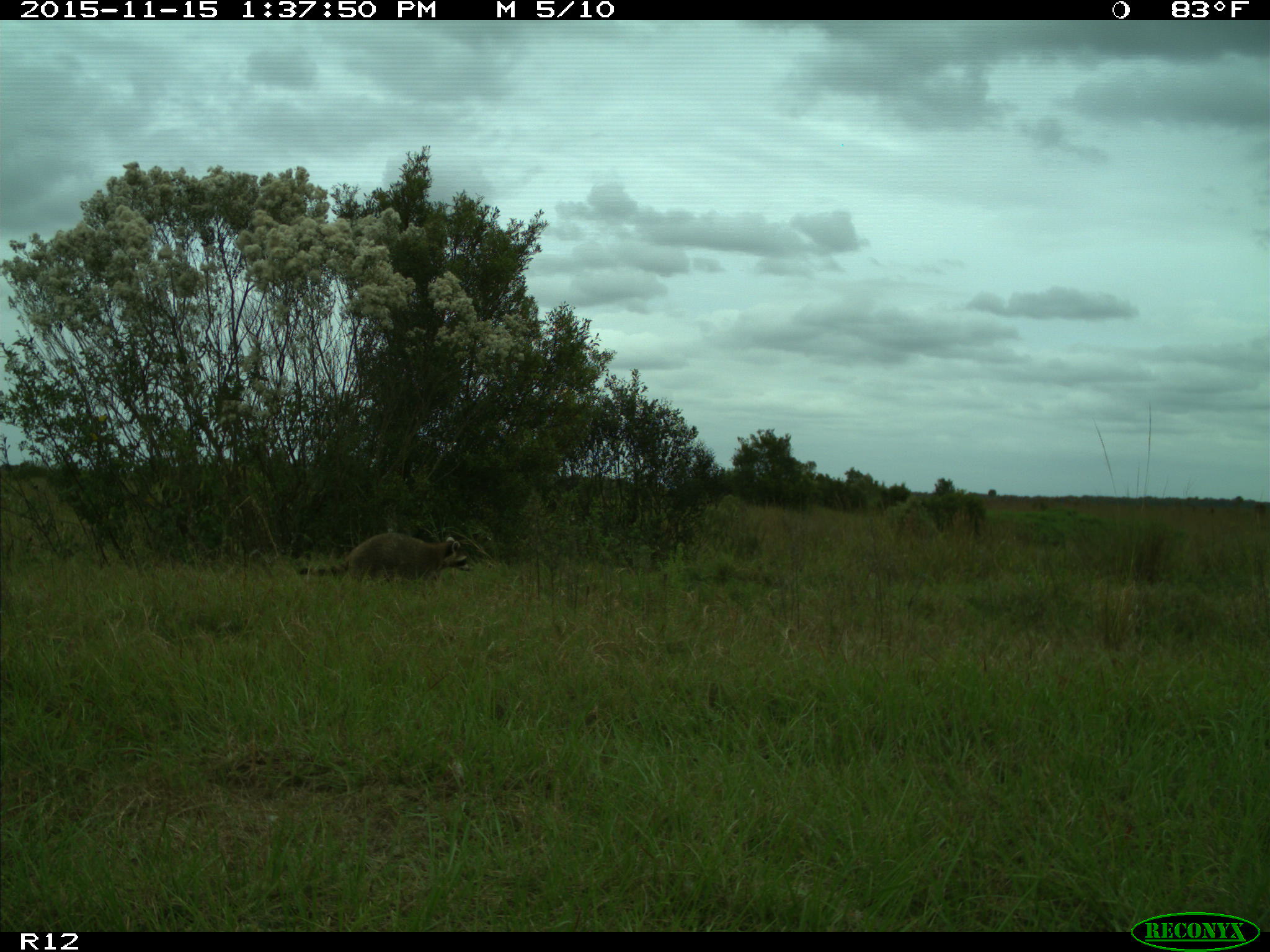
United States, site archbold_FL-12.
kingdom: Animalia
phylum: Chordata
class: Mammalia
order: Carnivora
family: Procyonidae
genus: Procyon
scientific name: Procyon lotor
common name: common raccoon